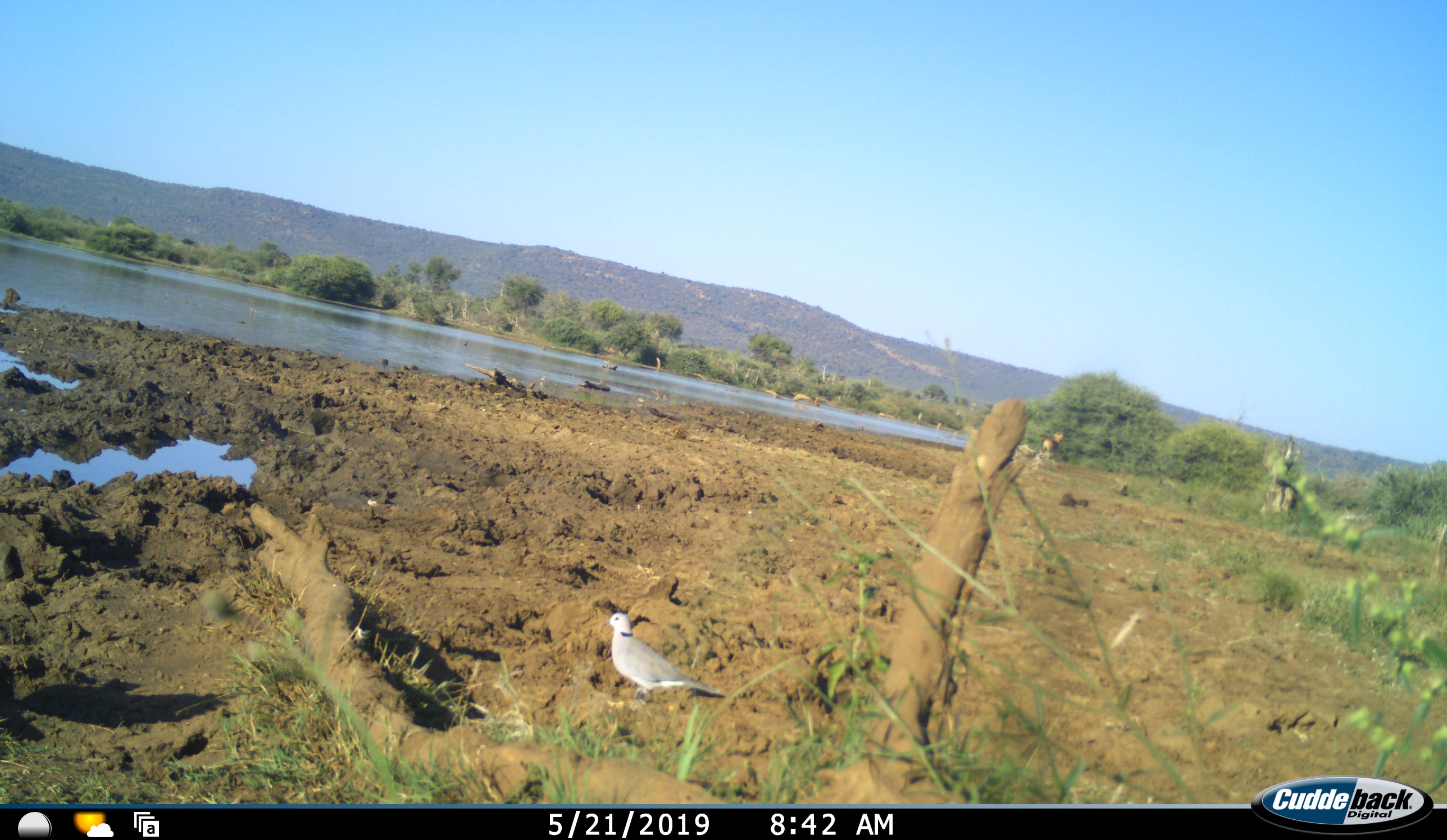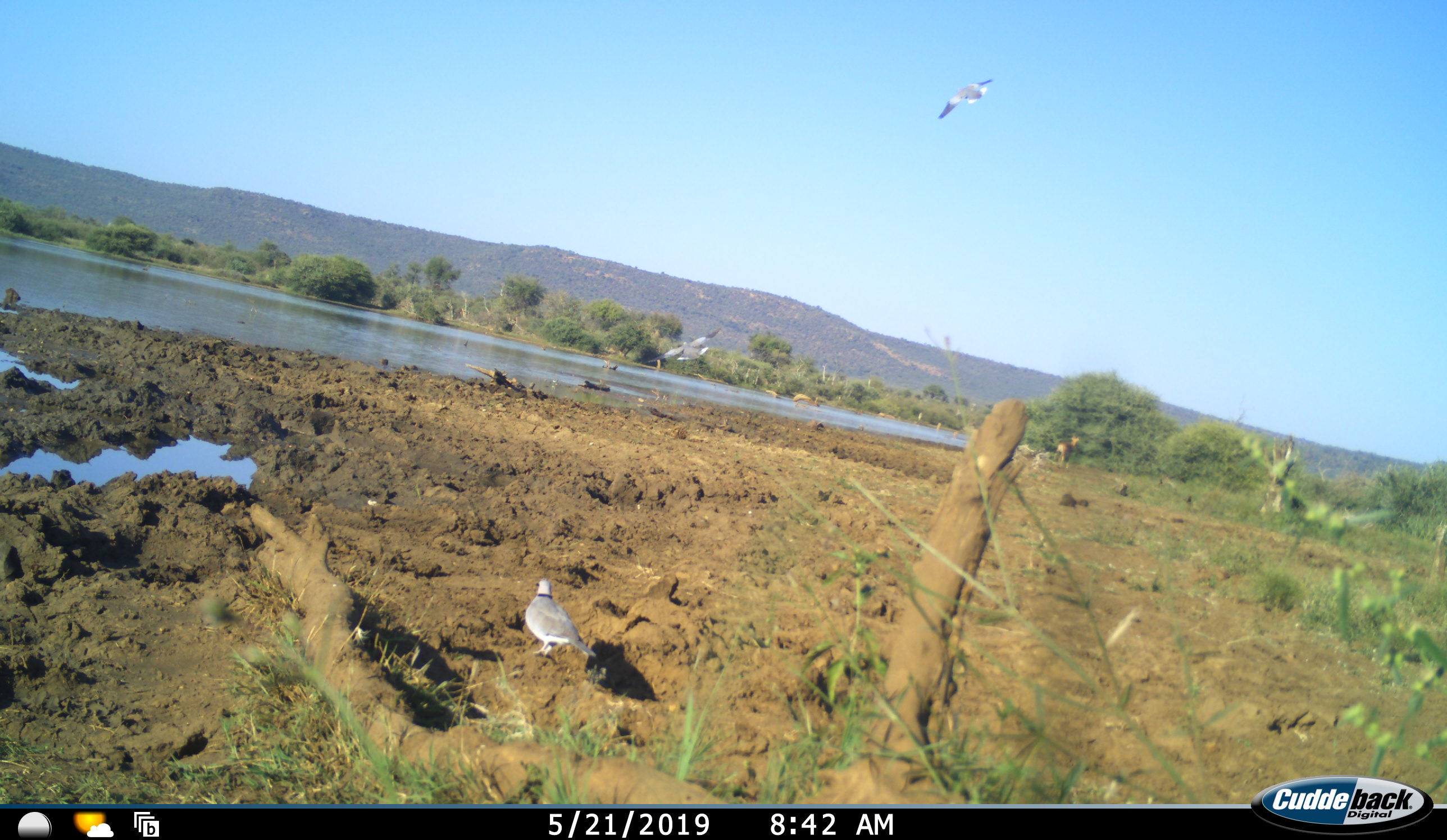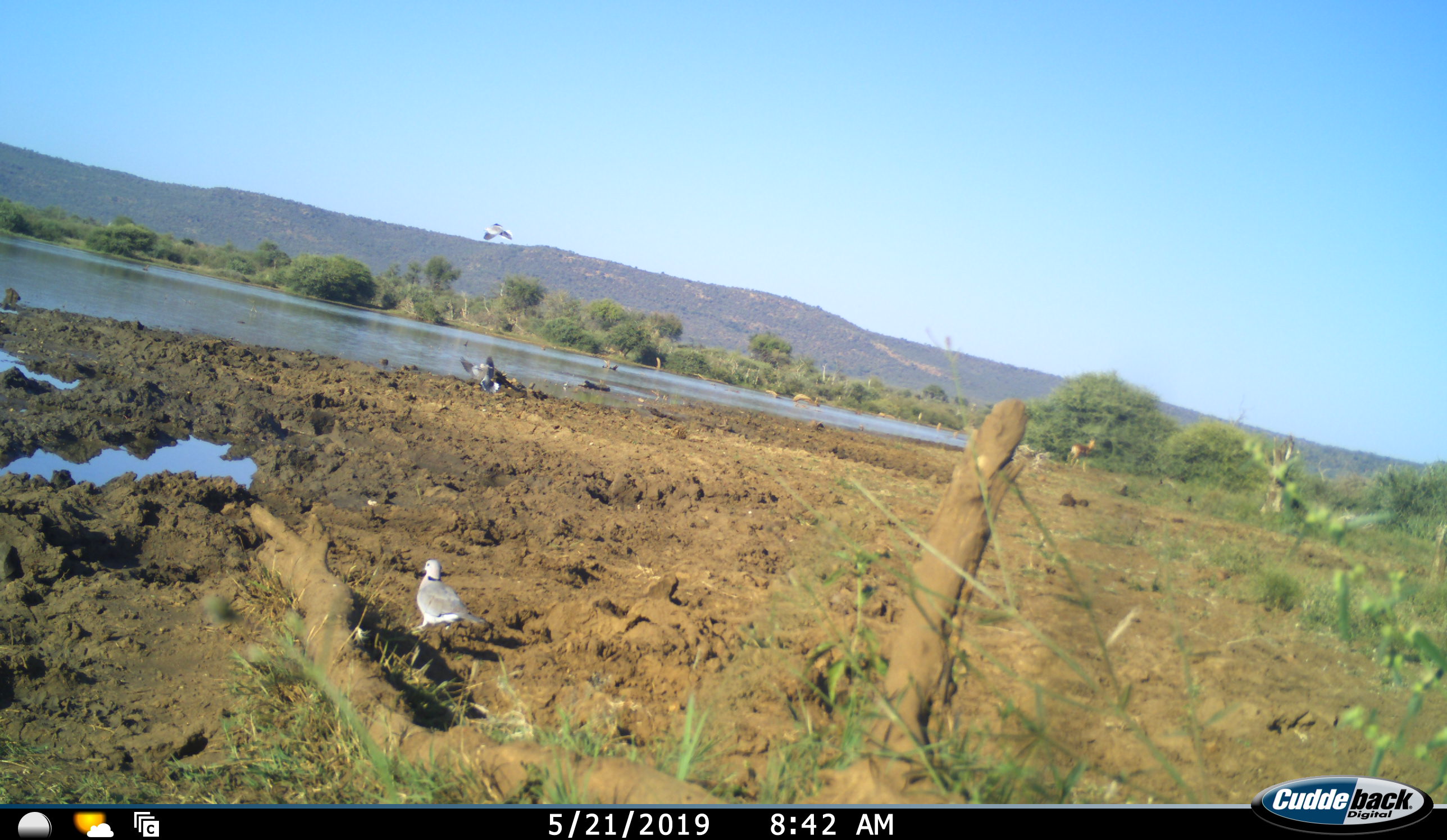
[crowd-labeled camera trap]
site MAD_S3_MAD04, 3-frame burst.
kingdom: Animalia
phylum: Chordata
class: Aves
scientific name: Aves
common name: bird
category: birdother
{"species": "birdother (bird) (Aves)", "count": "3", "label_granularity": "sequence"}